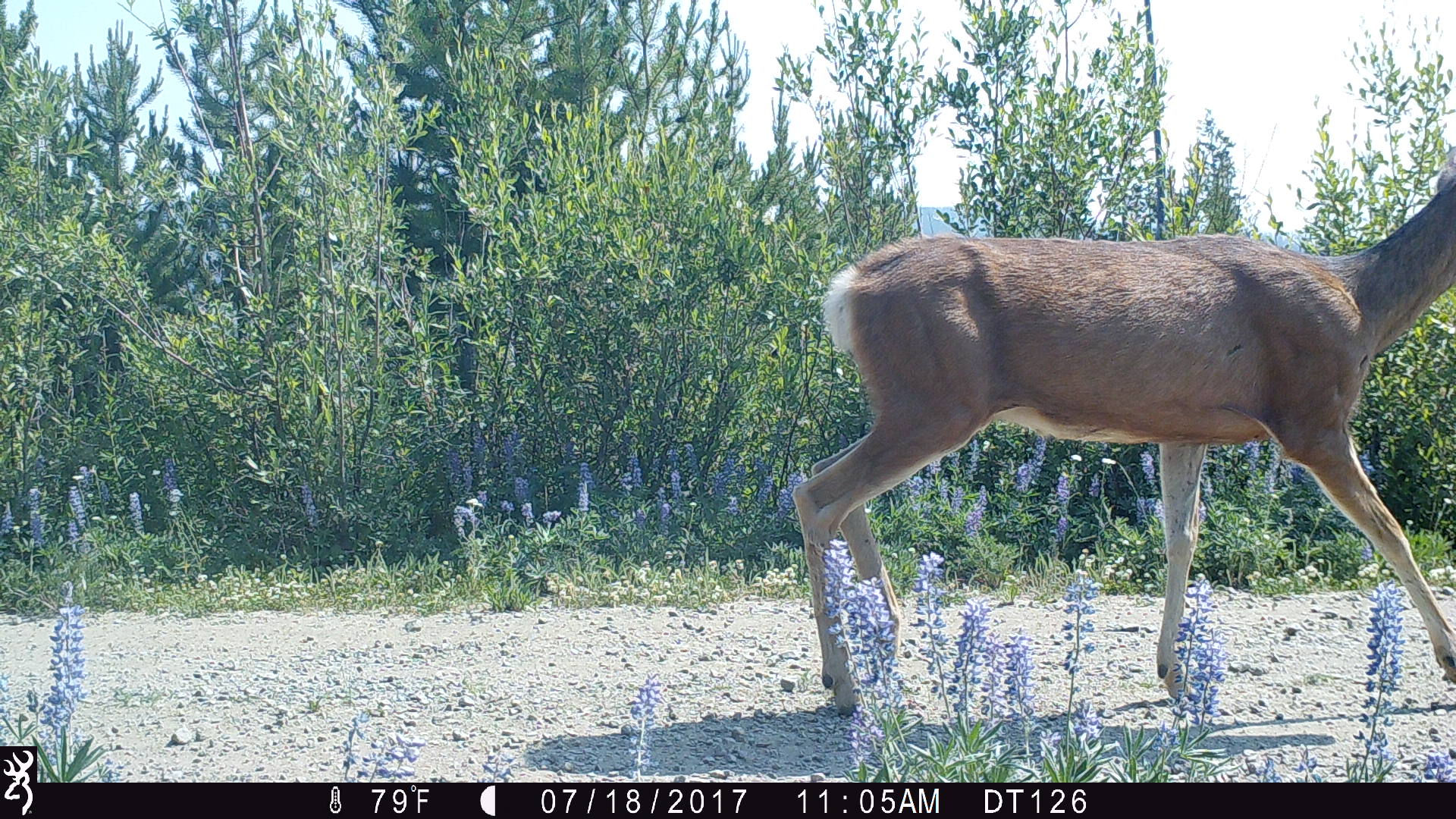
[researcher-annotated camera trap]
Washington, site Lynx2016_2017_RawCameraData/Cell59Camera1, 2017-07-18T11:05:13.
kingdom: Animalia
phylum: Chordata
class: Mammalia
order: Artiodactyla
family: Cervidae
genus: Odocoileus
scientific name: Odocoileus hemionus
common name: mule deer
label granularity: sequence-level